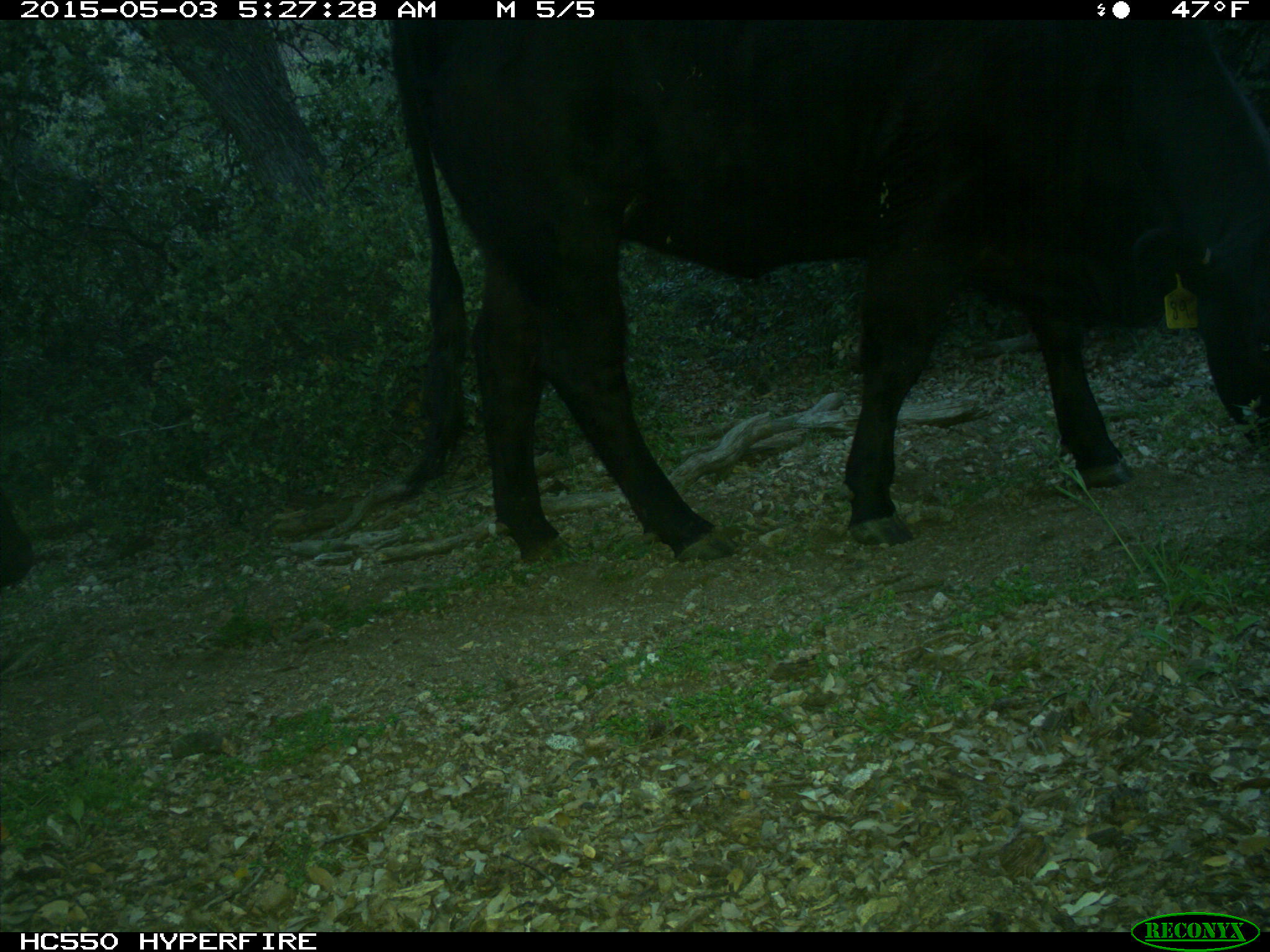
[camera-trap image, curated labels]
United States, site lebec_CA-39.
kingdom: Animalia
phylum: Chordata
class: Mammalia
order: Artiodactyla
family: Bovidae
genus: Bos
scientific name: Bos taurus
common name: domestic cow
Bos taurus (domestic cow).